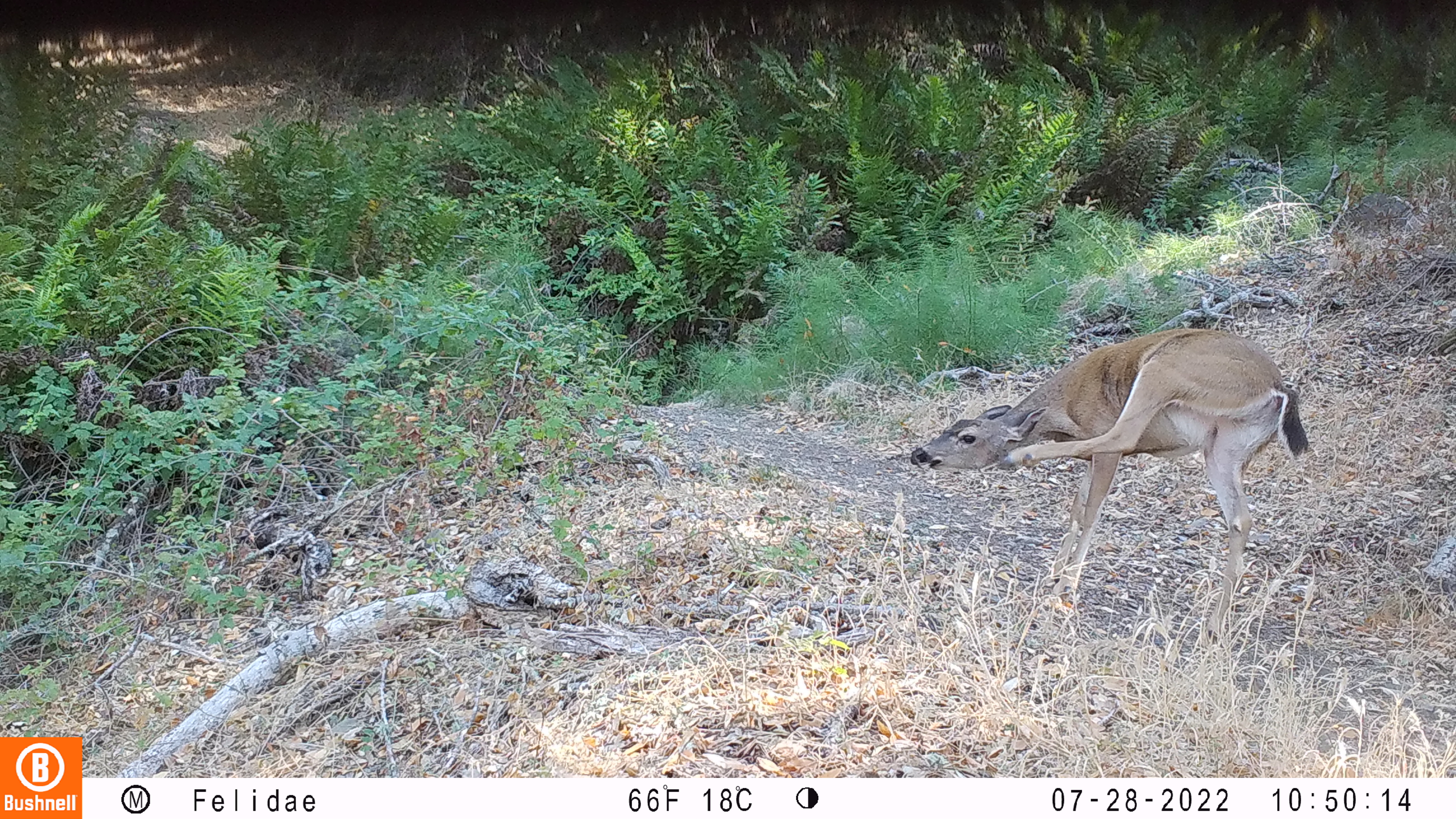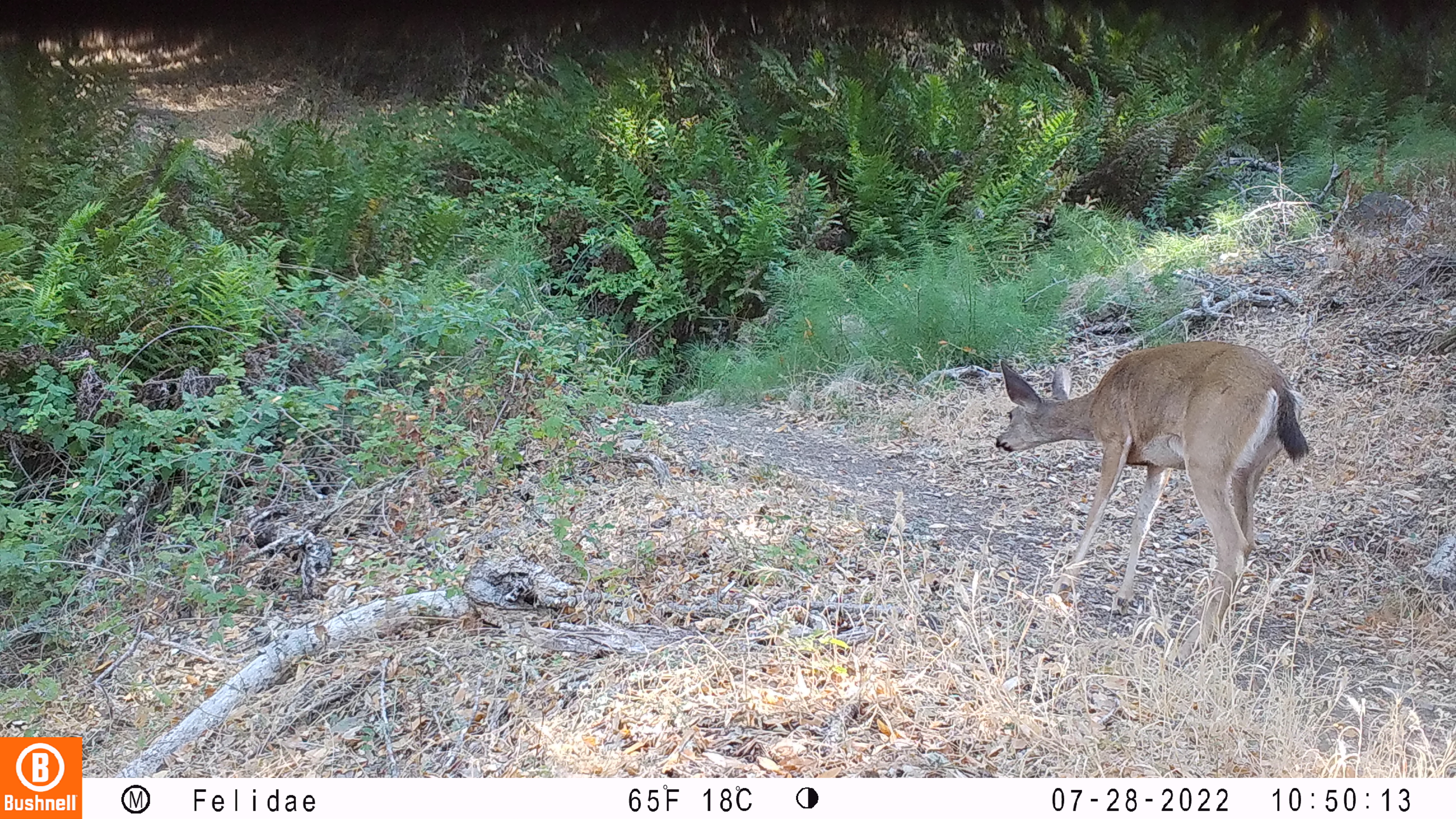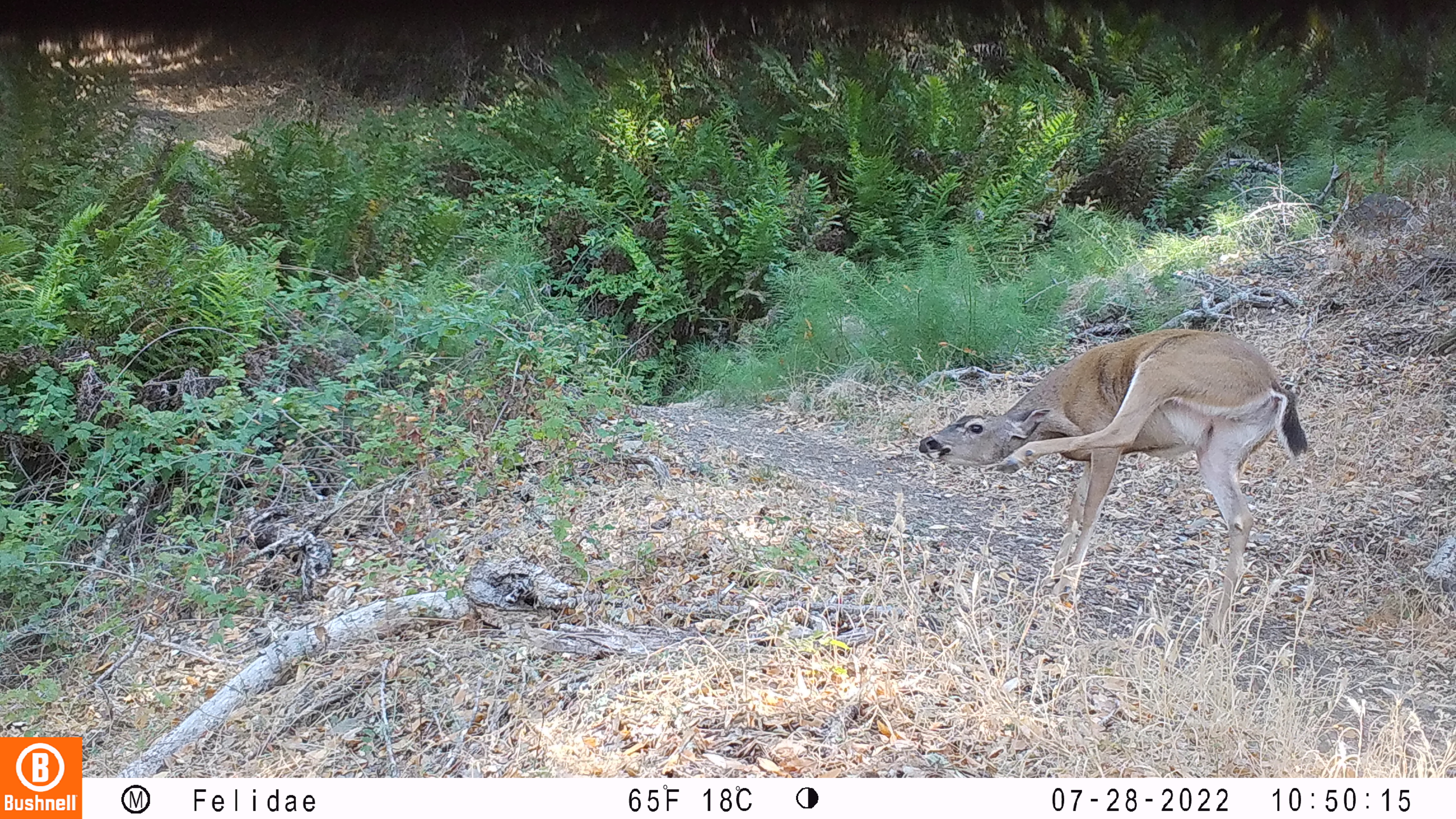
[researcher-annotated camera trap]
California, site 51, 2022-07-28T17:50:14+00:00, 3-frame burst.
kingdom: Animalia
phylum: Chordata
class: Mammalia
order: Artiodactyla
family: Cervidae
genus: Odocoileus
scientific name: Odocoileus hemionus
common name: mule deer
Mule deer (Odocoileus hemionus).